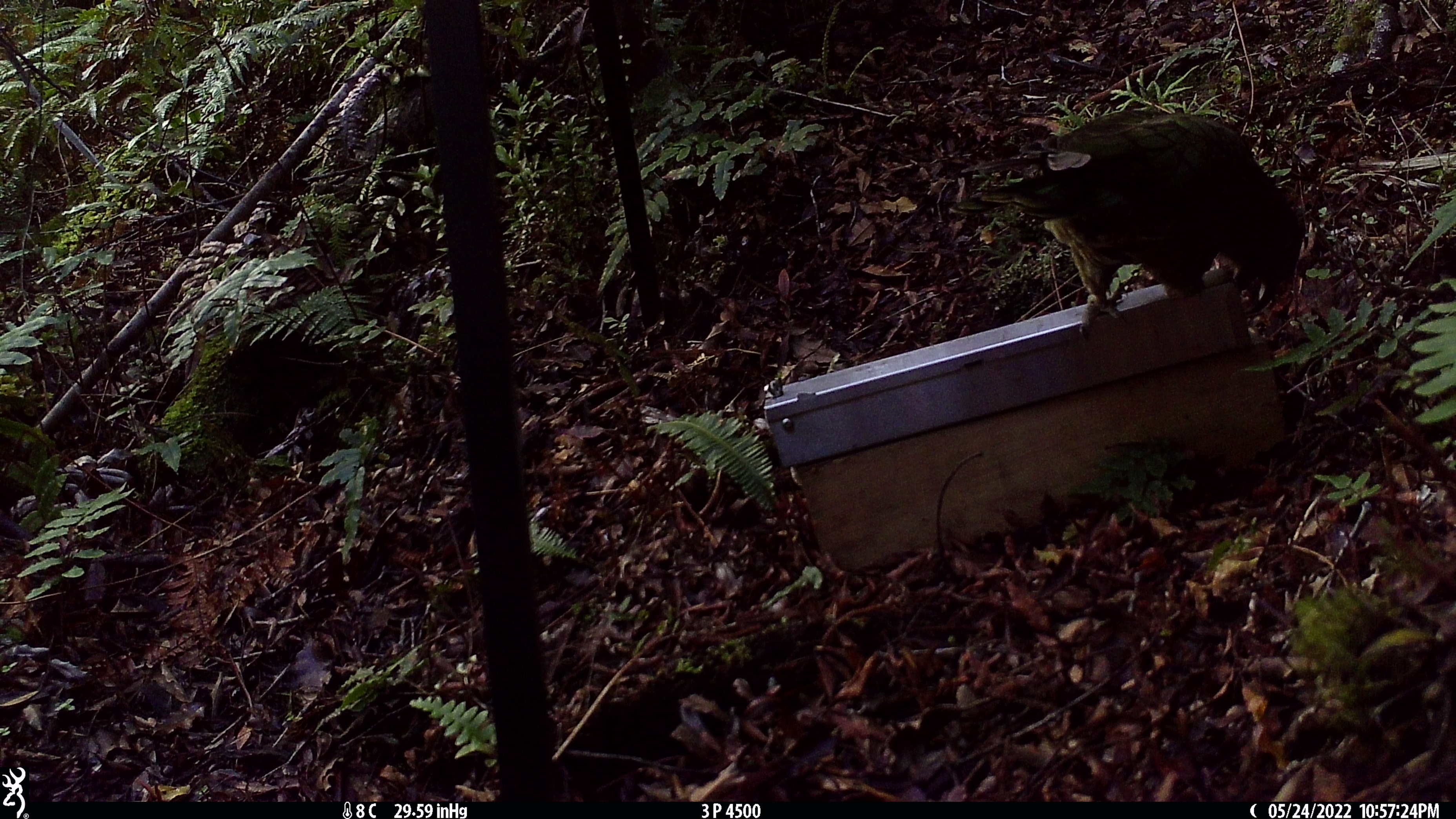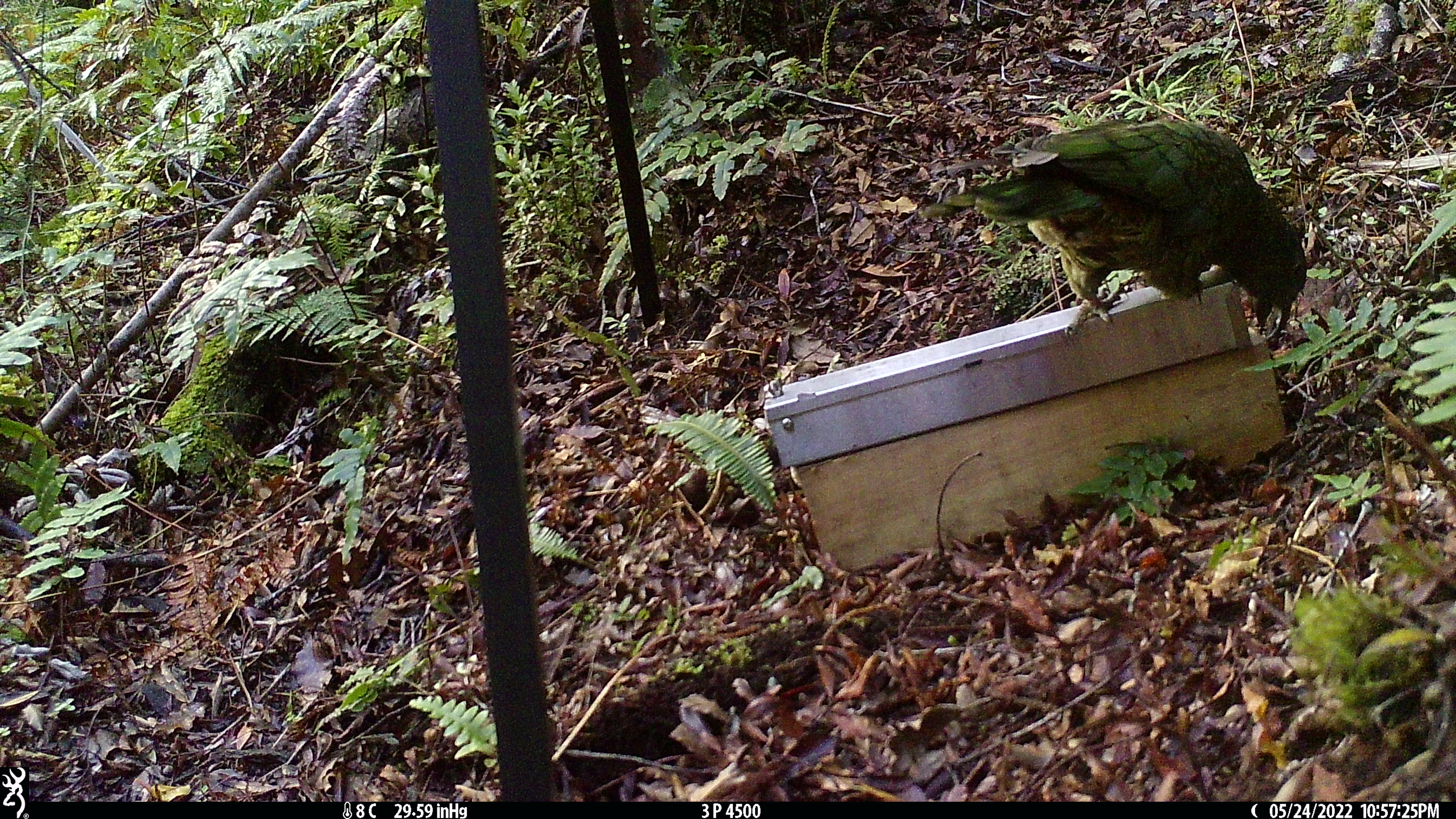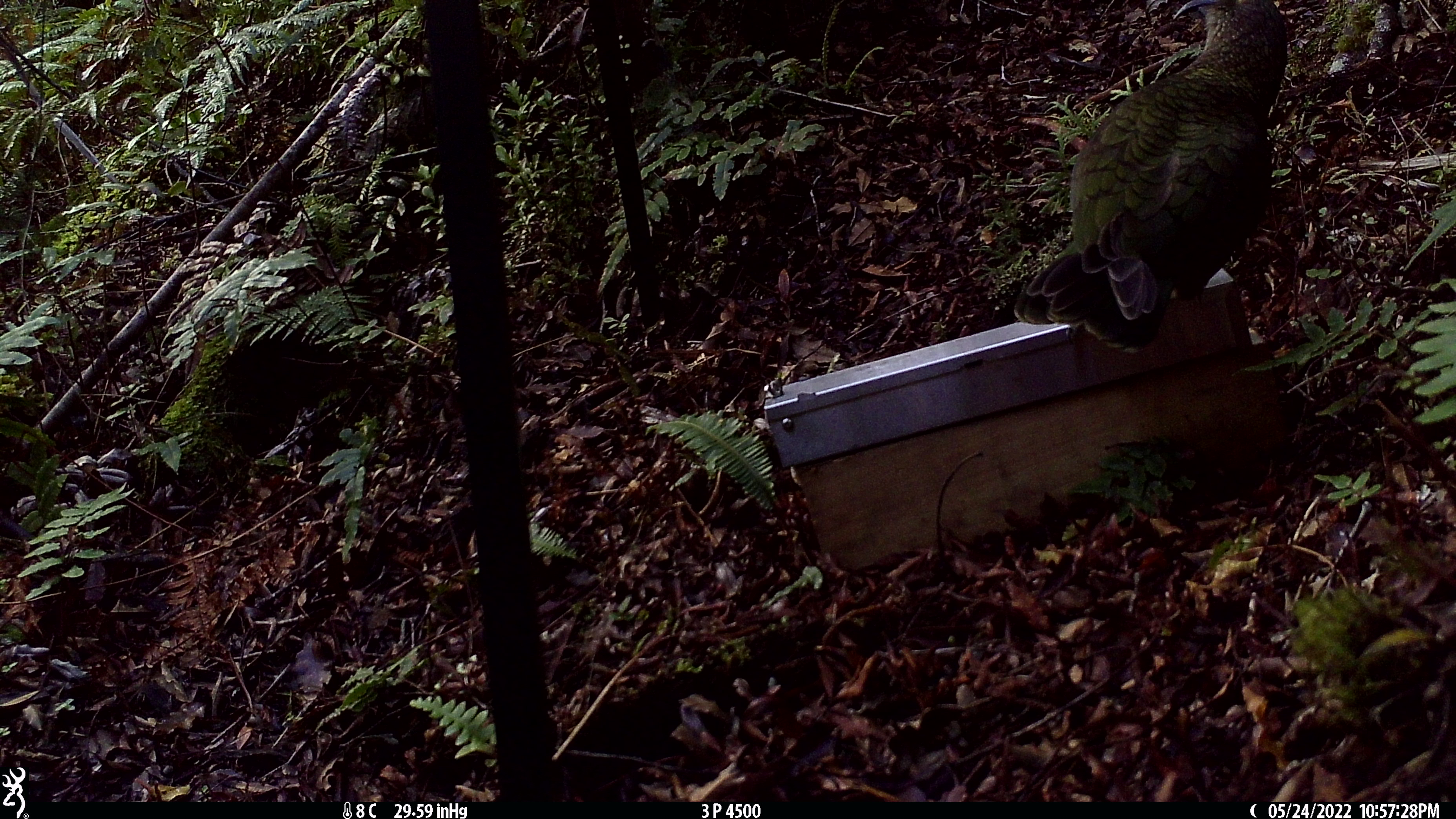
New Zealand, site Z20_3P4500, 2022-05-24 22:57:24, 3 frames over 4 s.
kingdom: Animalia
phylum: Chordata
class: Aves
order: Psittaciformes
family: Strigopidae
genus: Nestor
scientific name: Nestor notabilis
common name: kea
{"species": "kea (Nestor notabilis)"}